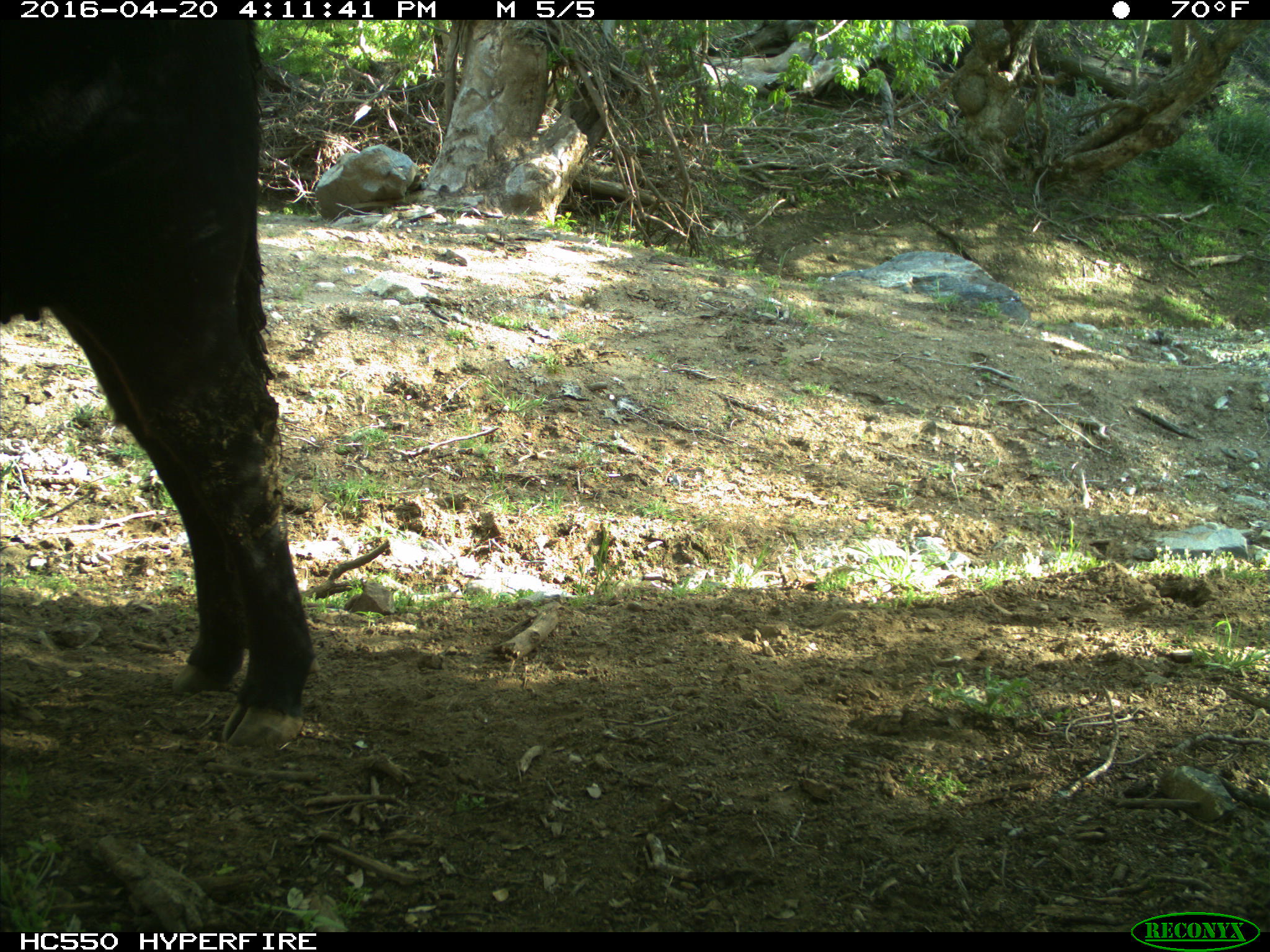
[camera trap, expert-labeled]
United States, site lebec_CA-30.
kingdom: Animalia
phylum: Chordata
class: Mammalia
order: Artiodactyla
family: Bovidae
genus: Bos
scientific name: Bos taurus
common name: domestic cow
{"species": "Bos taurus (domestic cow)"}